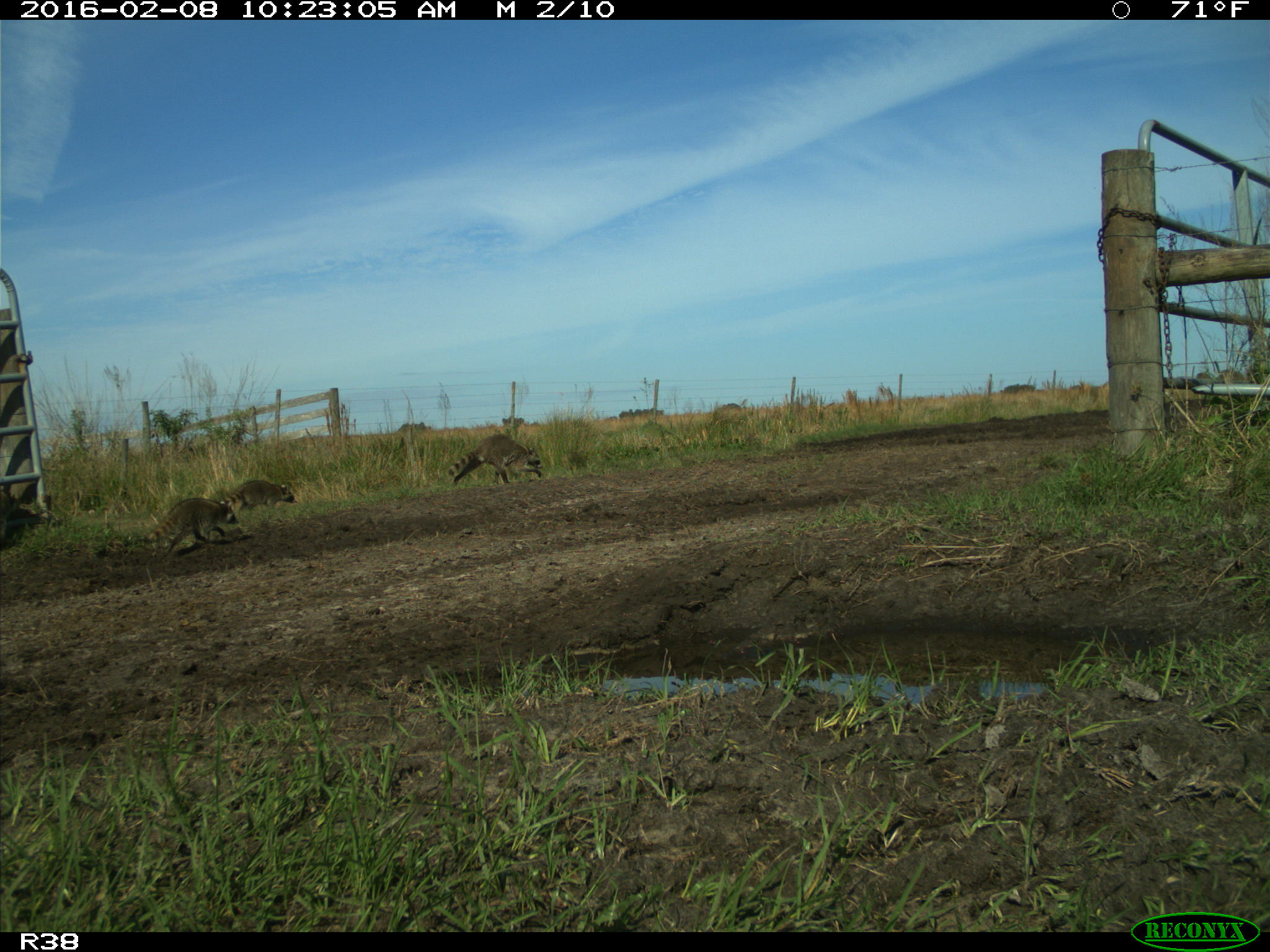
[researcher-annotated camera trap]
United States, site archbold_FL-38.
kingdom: Animalia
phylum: Chordata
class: Mammalia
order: Carnivora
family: Procyonidae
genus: Procyon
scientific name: Procyon lotor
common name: common raccoon